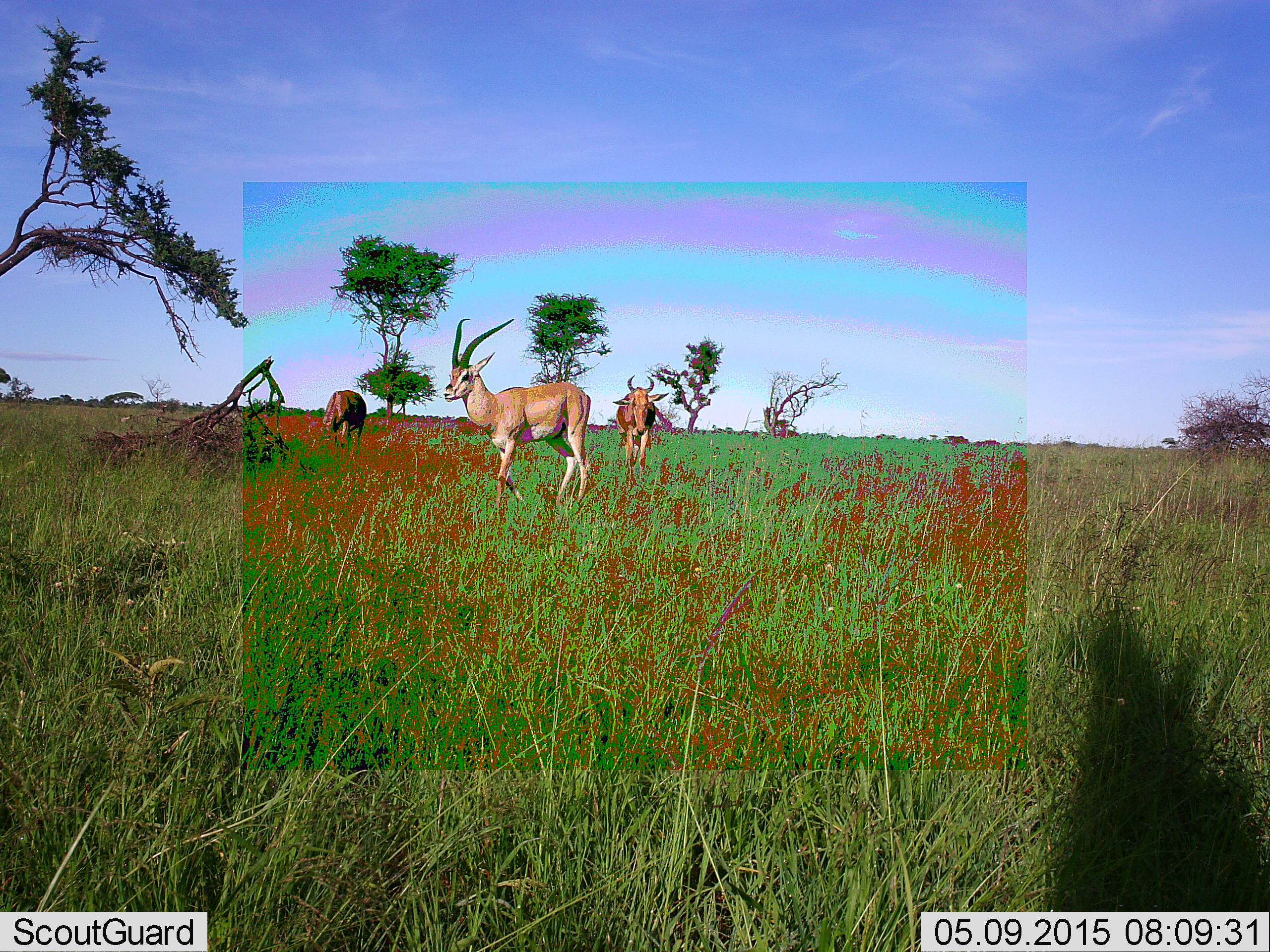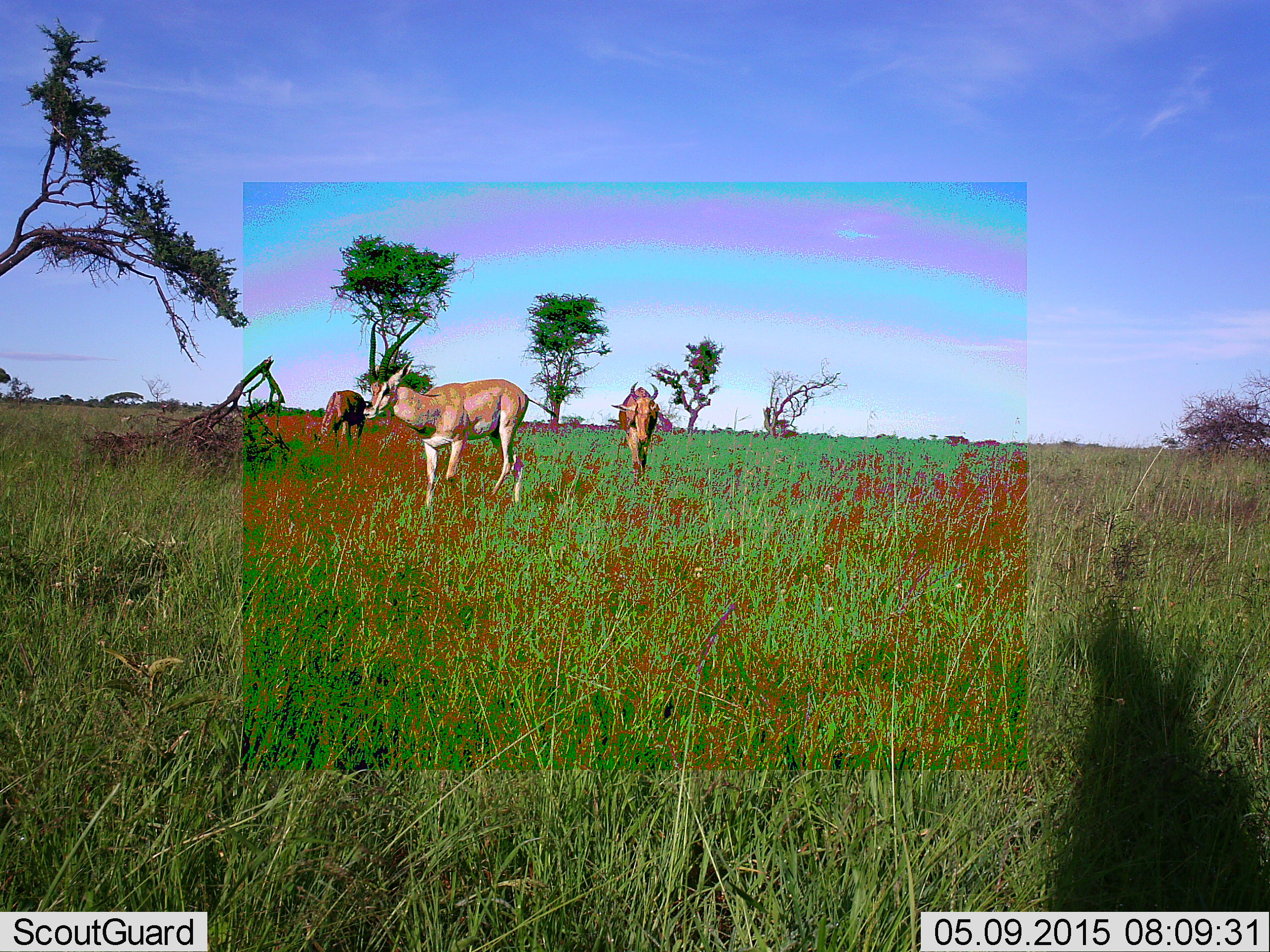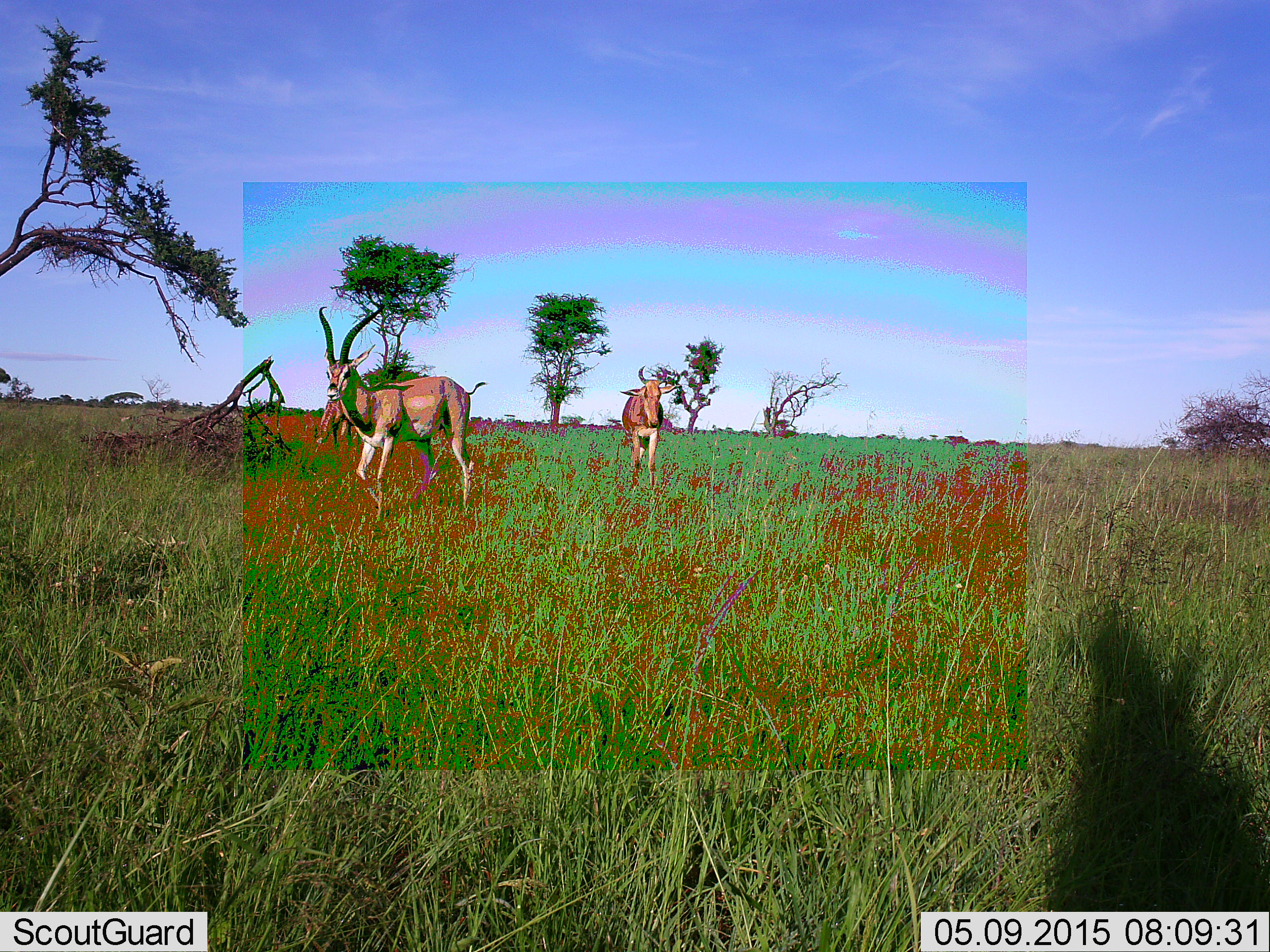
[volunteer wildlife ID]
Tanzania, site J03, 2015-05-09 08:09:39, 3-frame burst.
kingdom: Animalia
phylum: Chordata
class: Mammalia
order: Artiodactyla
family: Bovidae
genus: Nanger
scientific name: Nanger granti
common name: grant's gazelle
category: gazellegrants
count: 1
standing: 18%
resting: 0%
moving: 82%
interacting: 0%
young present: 0%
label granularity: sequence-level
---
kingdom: Animalia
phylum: Chordata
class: Mammalia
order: Artiodactyla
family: Bovidae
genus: Alcelaphus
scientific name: Alcelaphus buselaphus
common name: hartebeest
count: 2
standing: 18%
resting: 0%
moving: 100%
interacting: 0%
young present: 0%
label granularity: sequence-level